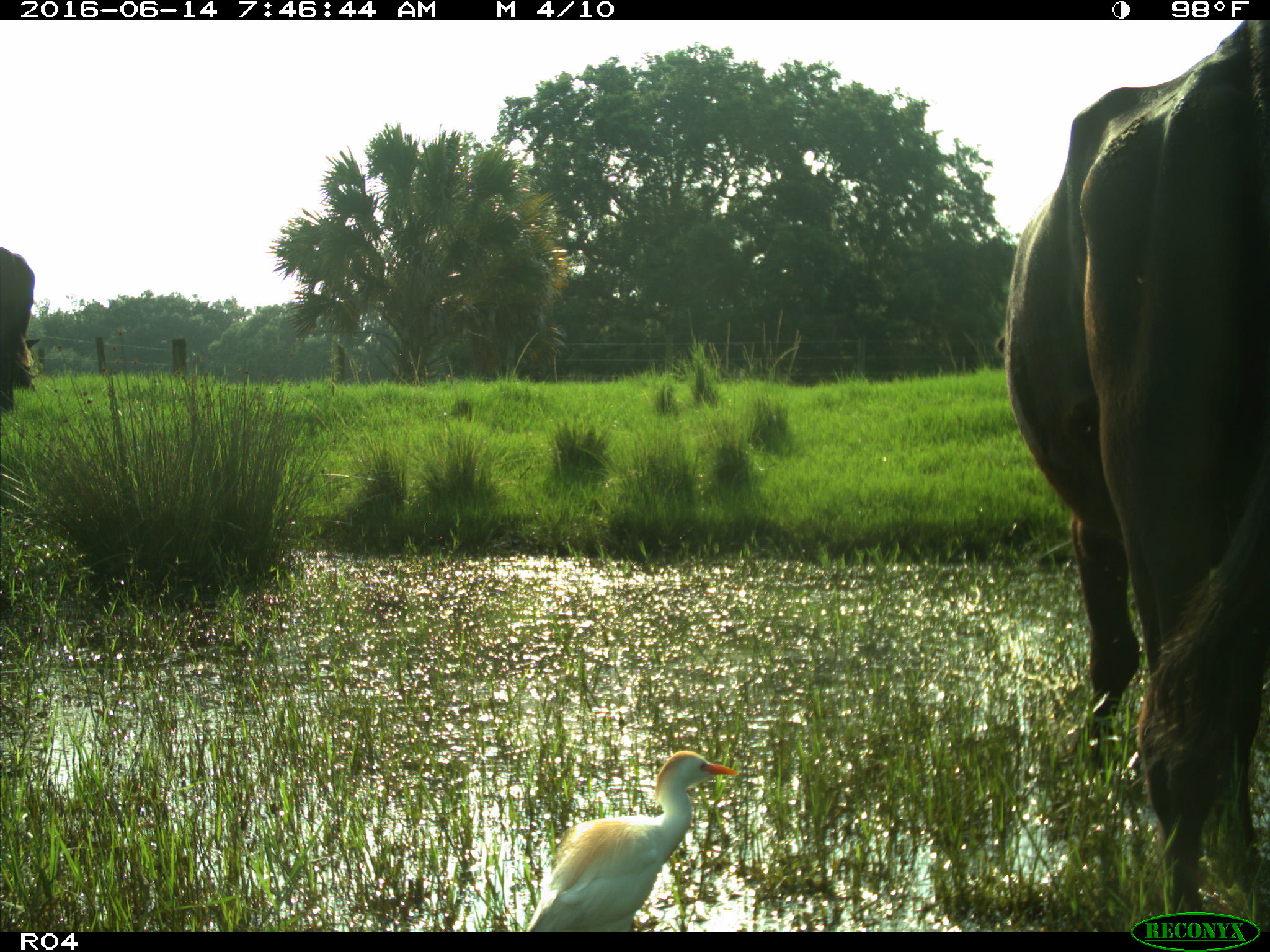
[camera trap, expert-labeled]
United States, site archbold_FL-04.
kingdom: Animalia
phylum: Chordata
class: Mammalia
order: Artiodactyla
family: Bovidae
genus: Bos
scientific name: Bos taurus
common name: domestic cow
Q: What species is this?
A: Bos taurus (domestic cow).